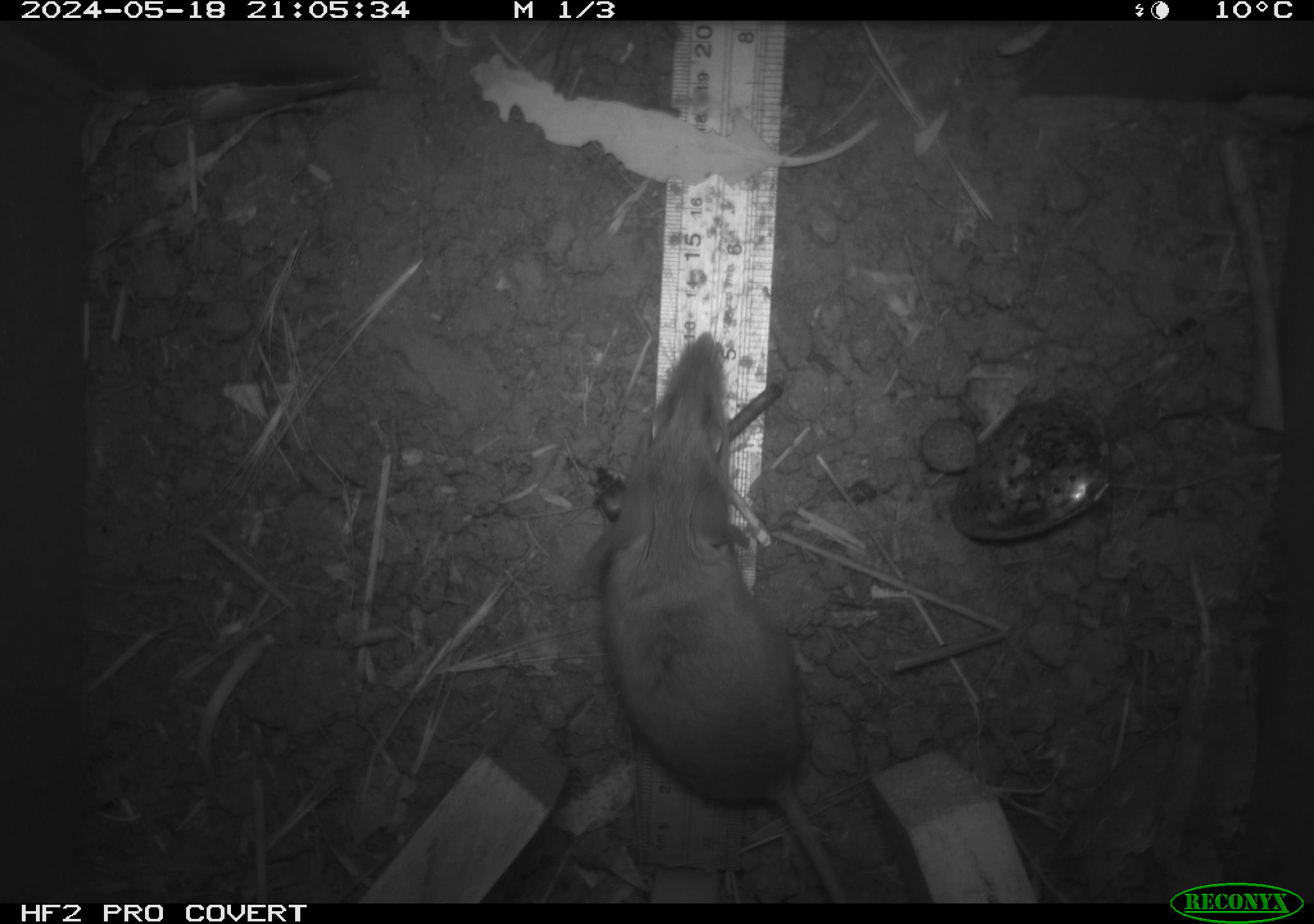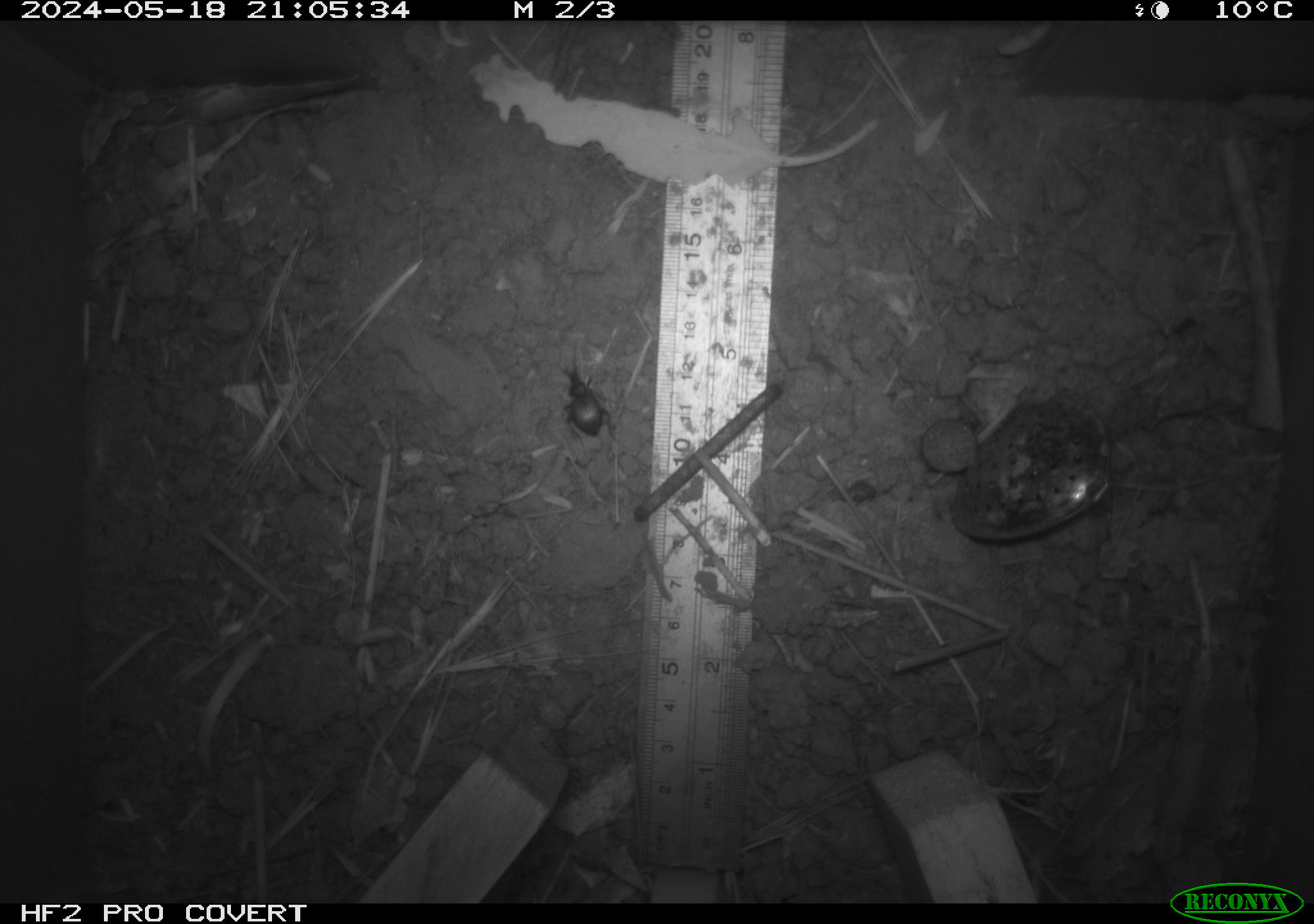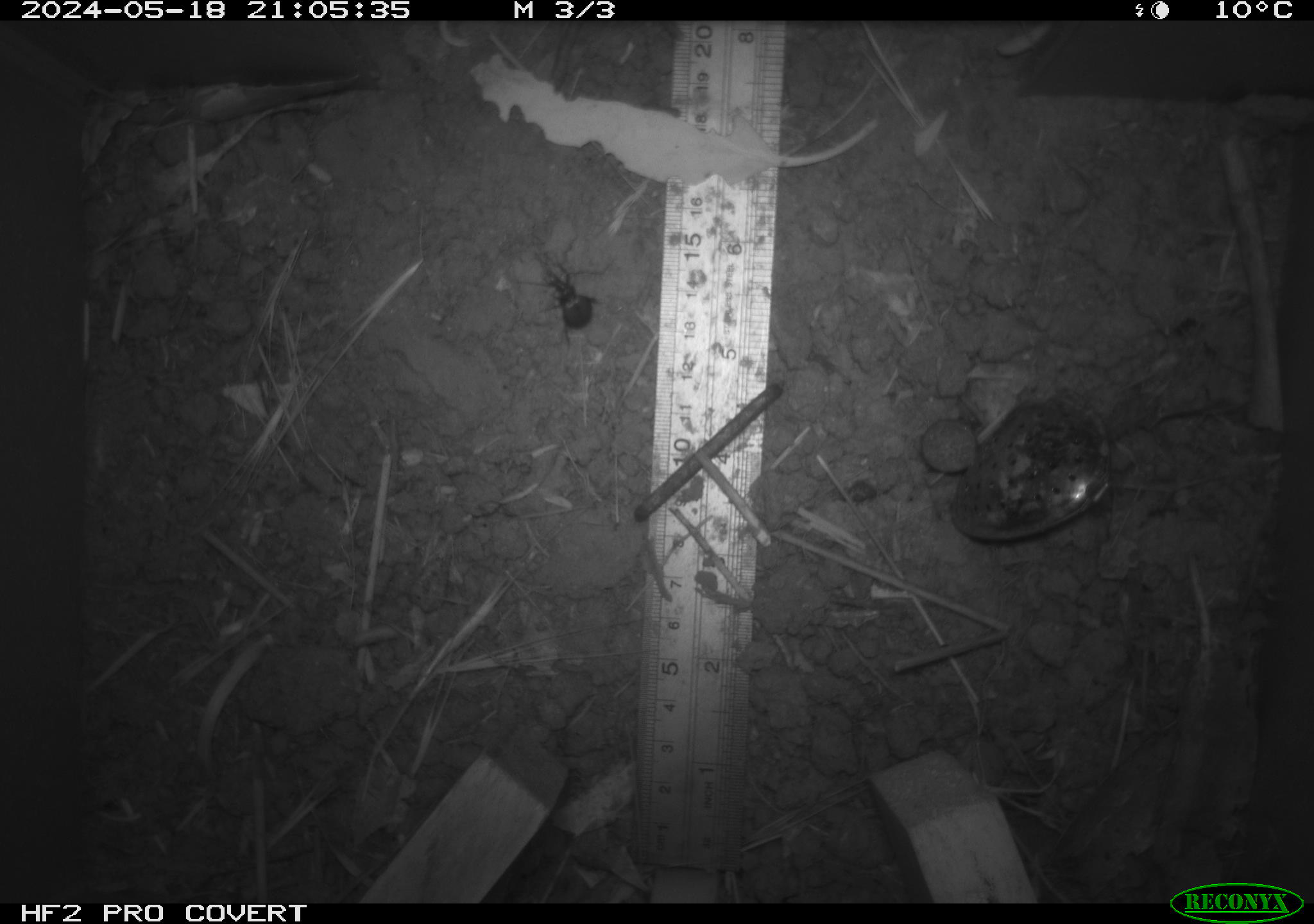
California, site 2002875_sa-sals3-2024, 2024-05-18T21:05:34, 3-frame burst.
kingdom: Animalia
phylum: Chordata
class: Mammalia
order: Rodentia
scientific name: Rodentia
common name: rodent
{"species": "rodent (Rodentia)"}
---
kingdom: Animalia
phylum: Arthropoda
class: Insecta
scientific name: Insecta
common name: insect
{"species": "insect (Insecta)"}